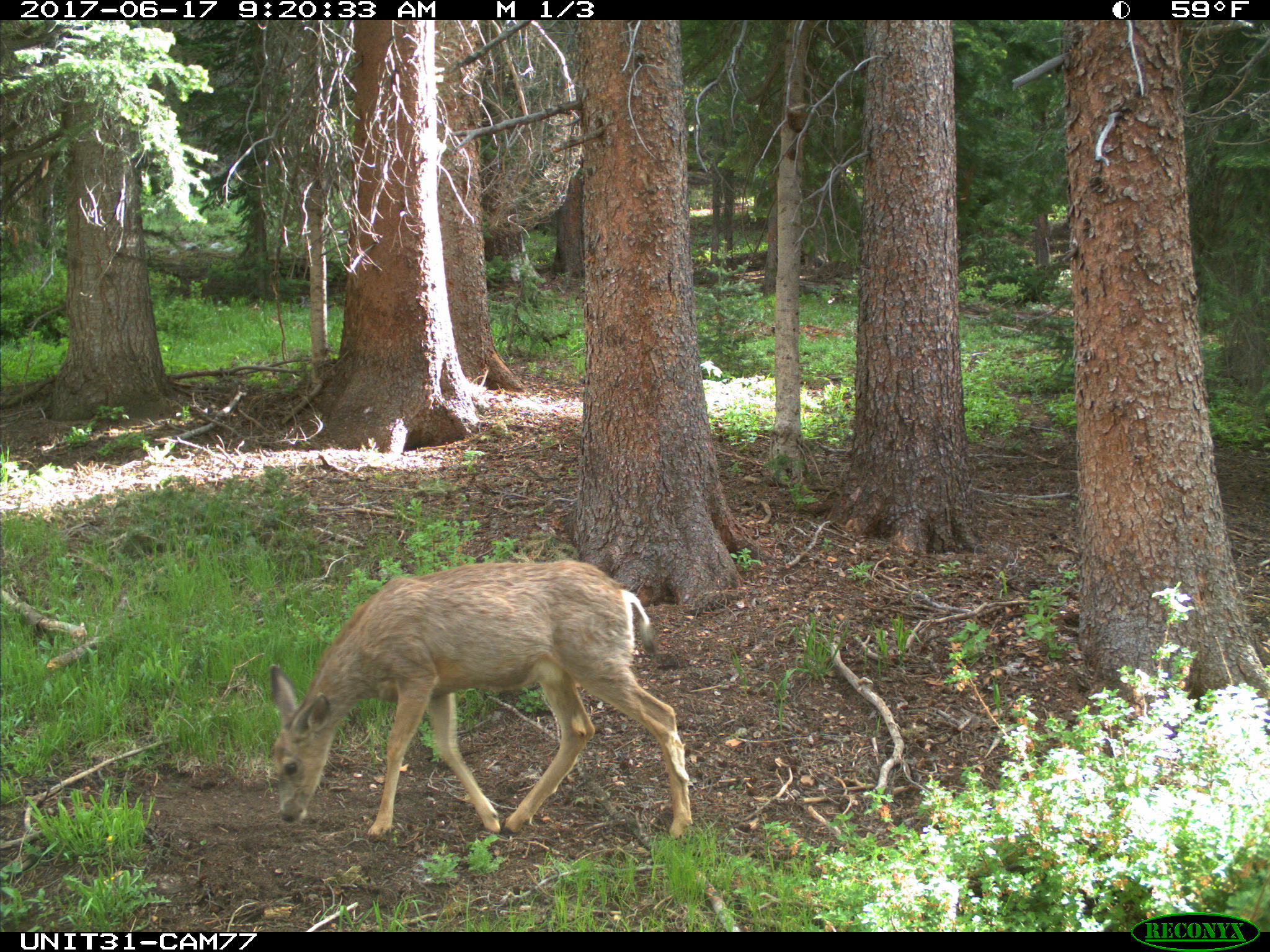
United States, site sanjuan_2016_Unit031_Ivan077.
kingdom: Animalia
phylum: Chordata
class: Mammalia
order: Artiodactyla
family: Cervidae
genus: Odocoileus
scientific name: Odocoileus hemionus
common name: mule deer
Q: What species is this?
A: Odocoileus hemionus (mule deer).